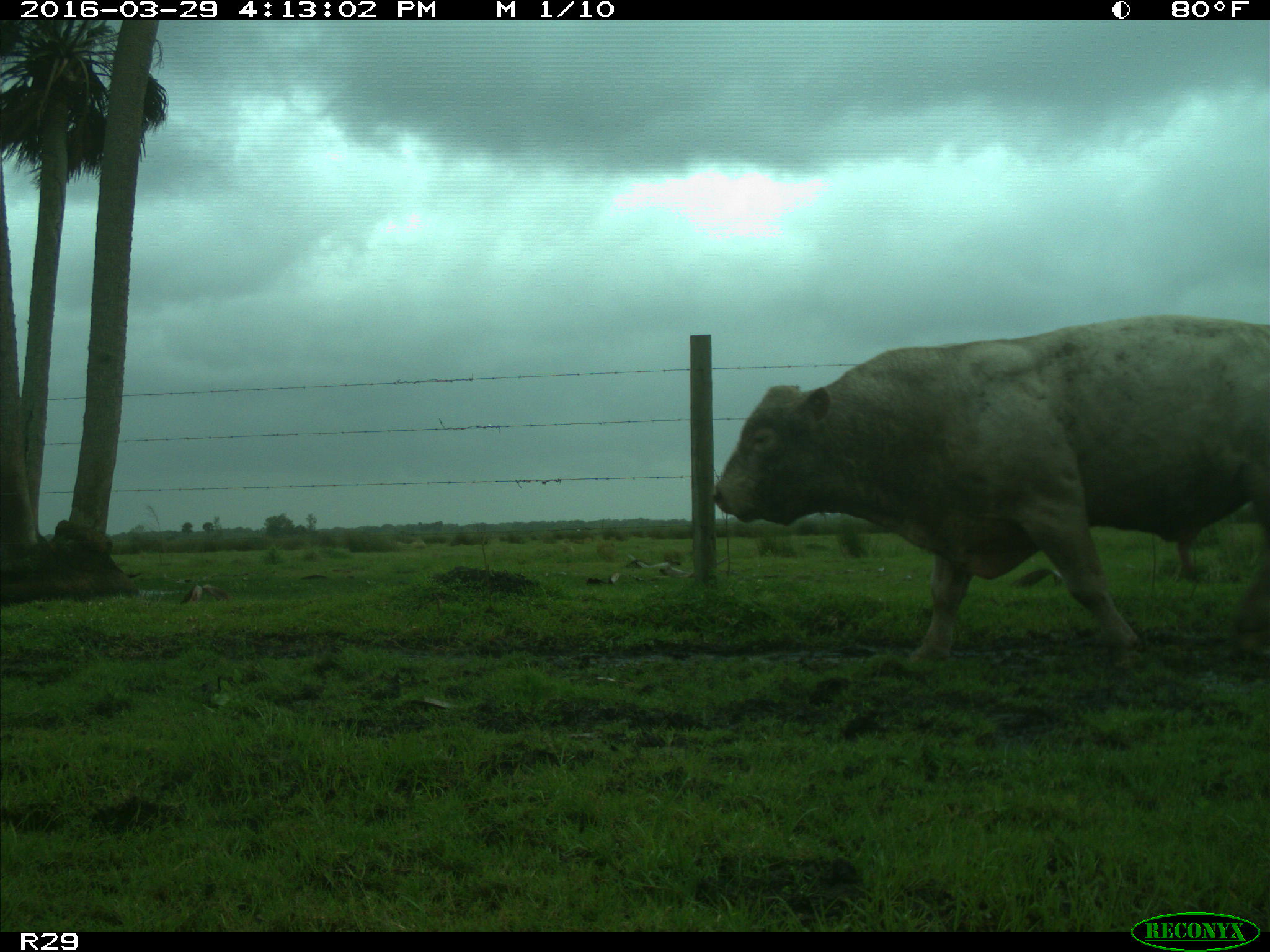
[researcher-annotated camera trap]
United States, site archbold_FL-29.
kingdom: Animalia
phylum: Chordata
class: Mammalia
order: Artiodactyla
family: Bovidae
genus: Bos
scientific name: Bos taurus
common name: domestic cow